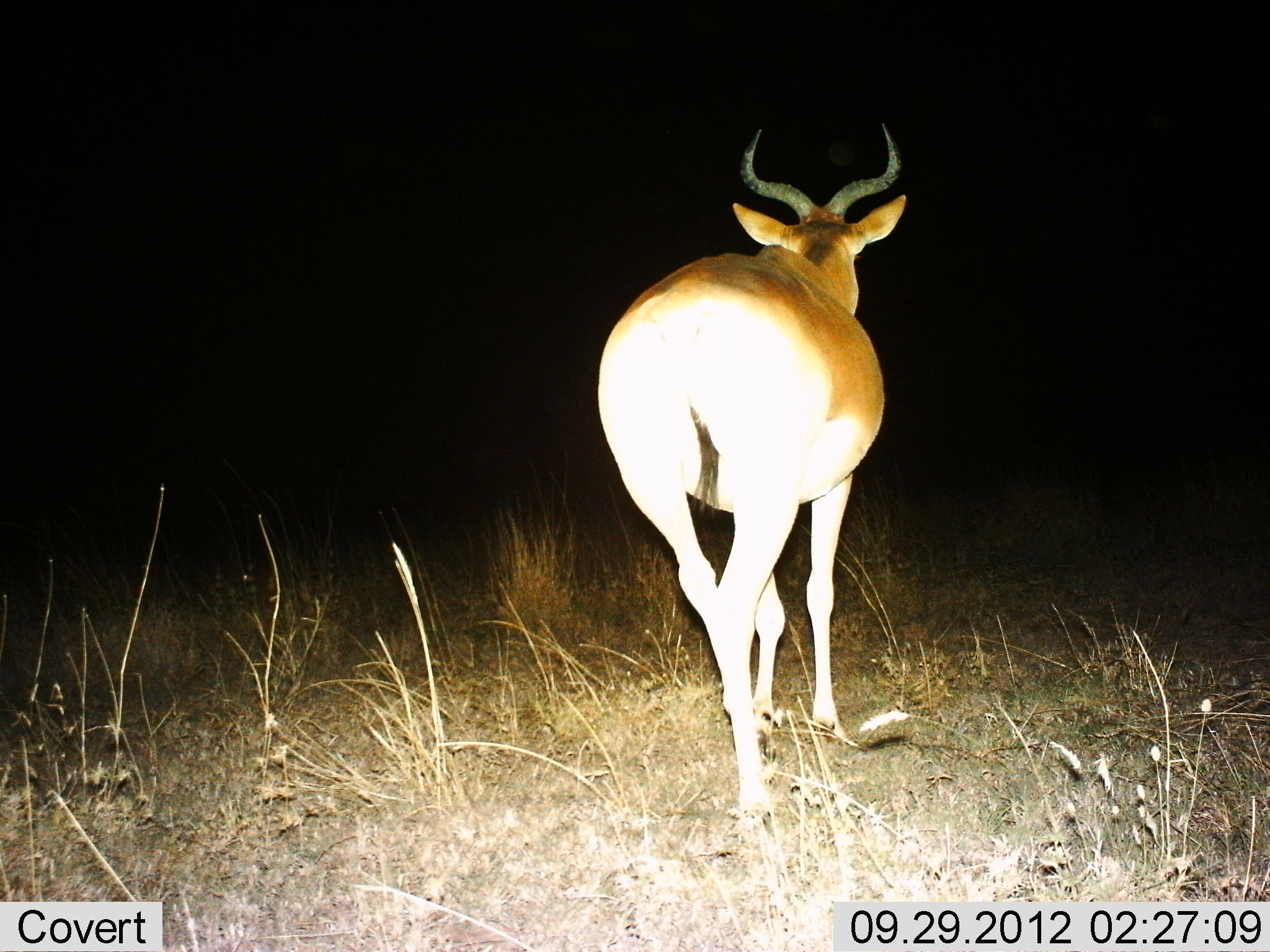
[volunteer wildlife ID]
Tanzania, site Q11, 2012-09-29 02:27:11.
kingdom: Animalia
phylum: Chordata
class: Mammalia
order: Artiodactyla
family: Bovidae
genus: Alcelaphus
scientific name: Alcelaphus buselaphus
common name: hartebeest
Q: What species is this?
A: Hartebeest (Alcelaphus buselaphus).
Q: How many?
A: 1.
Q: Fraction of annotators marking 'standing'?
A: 50%.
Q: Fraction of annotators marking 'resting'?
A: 0%.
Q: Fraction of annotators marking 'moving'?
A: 70%.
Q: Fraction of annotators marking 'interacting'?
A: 0%.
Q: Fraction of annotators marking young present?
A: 0%.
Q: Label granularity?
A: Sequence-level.